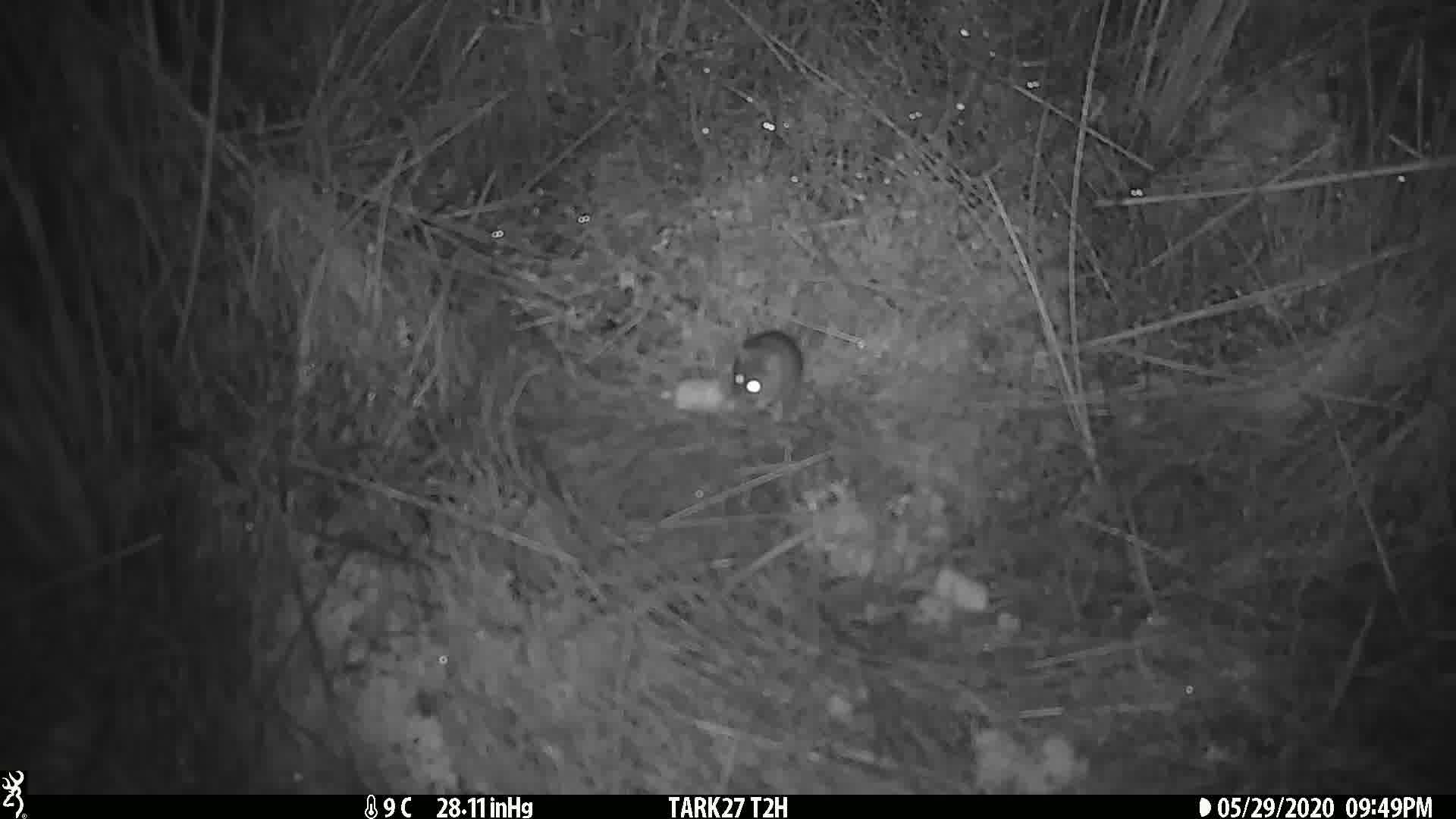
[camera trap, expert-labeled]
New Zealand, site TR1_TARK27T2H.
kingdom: Animalia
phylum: Chordata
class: Mammalia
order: Rodentia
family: Muridae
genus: Mus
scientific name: Mus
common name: mouse